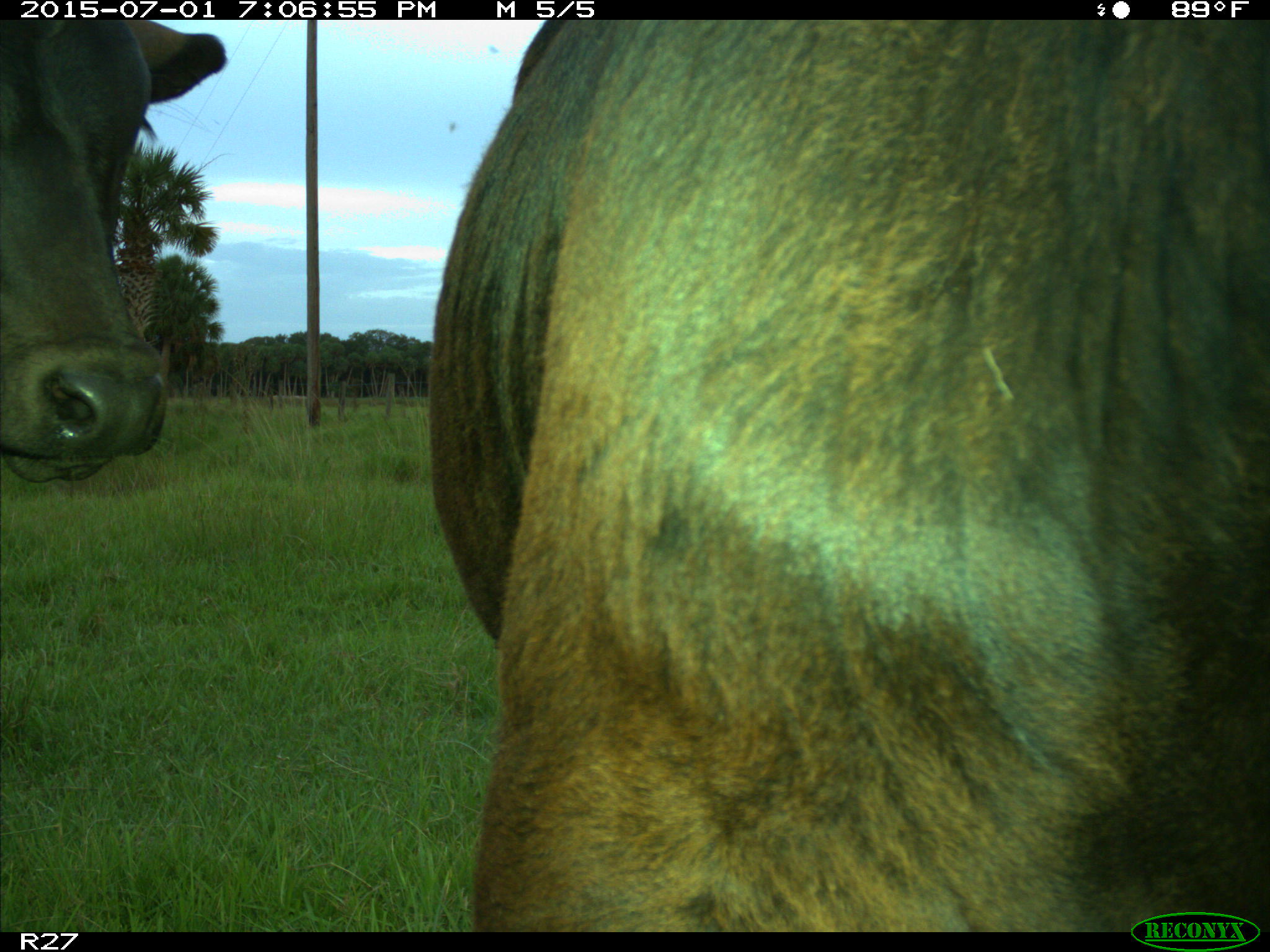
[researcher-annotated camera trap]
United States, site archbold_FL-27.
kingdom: Animalia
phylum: Chordata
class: Mammalia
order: Artiodactyla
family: Bovidae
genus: Bos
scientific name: Bos taurus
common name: domestic cow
Bos taurus (domestic cow).